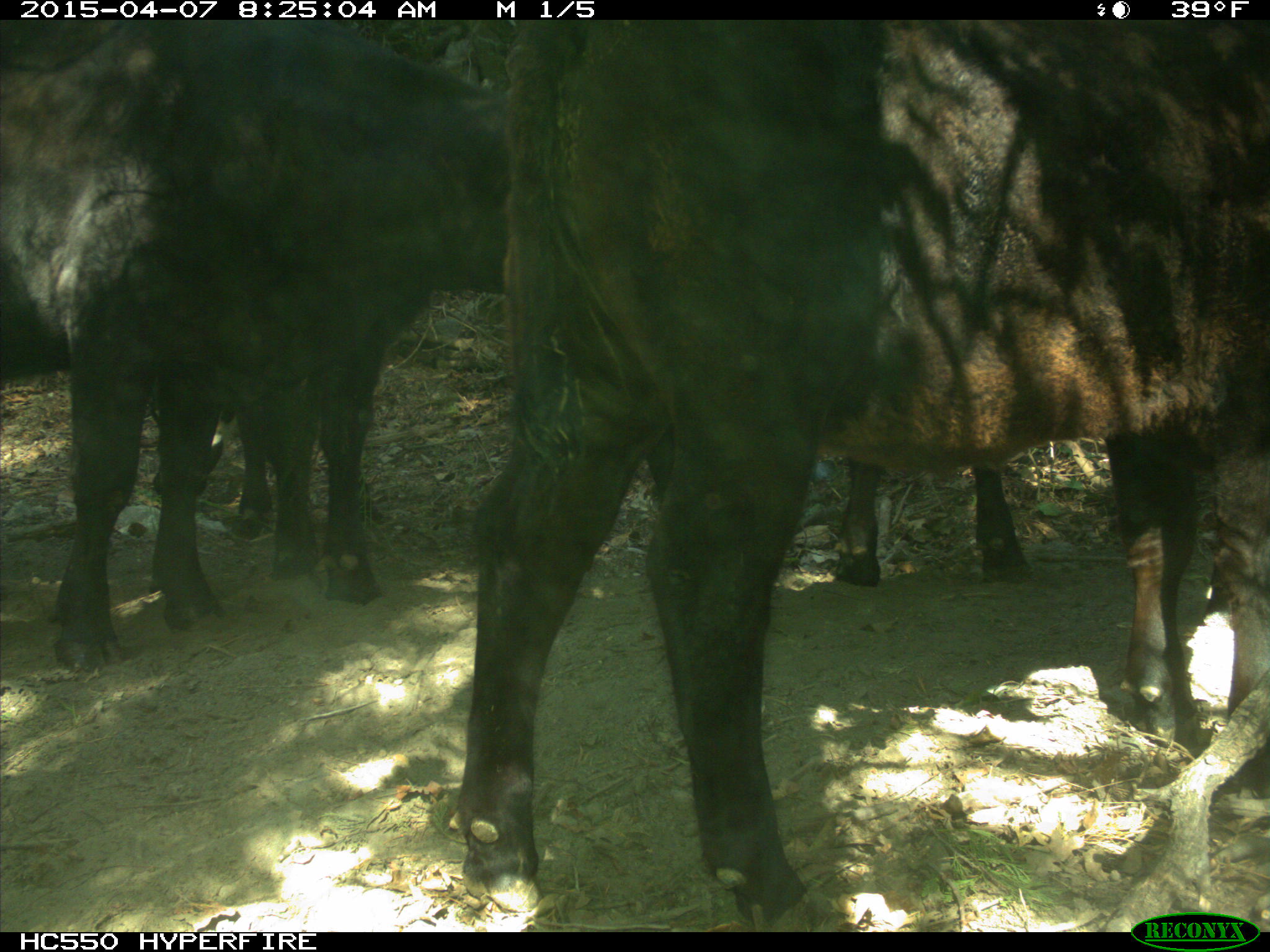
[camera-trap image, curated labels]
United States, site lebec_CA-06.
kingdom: Animalia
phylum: Chordata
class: Mammalia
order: Artiodactyla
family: Bovidae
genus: Bos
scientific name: Bos taurus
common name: domestic cow